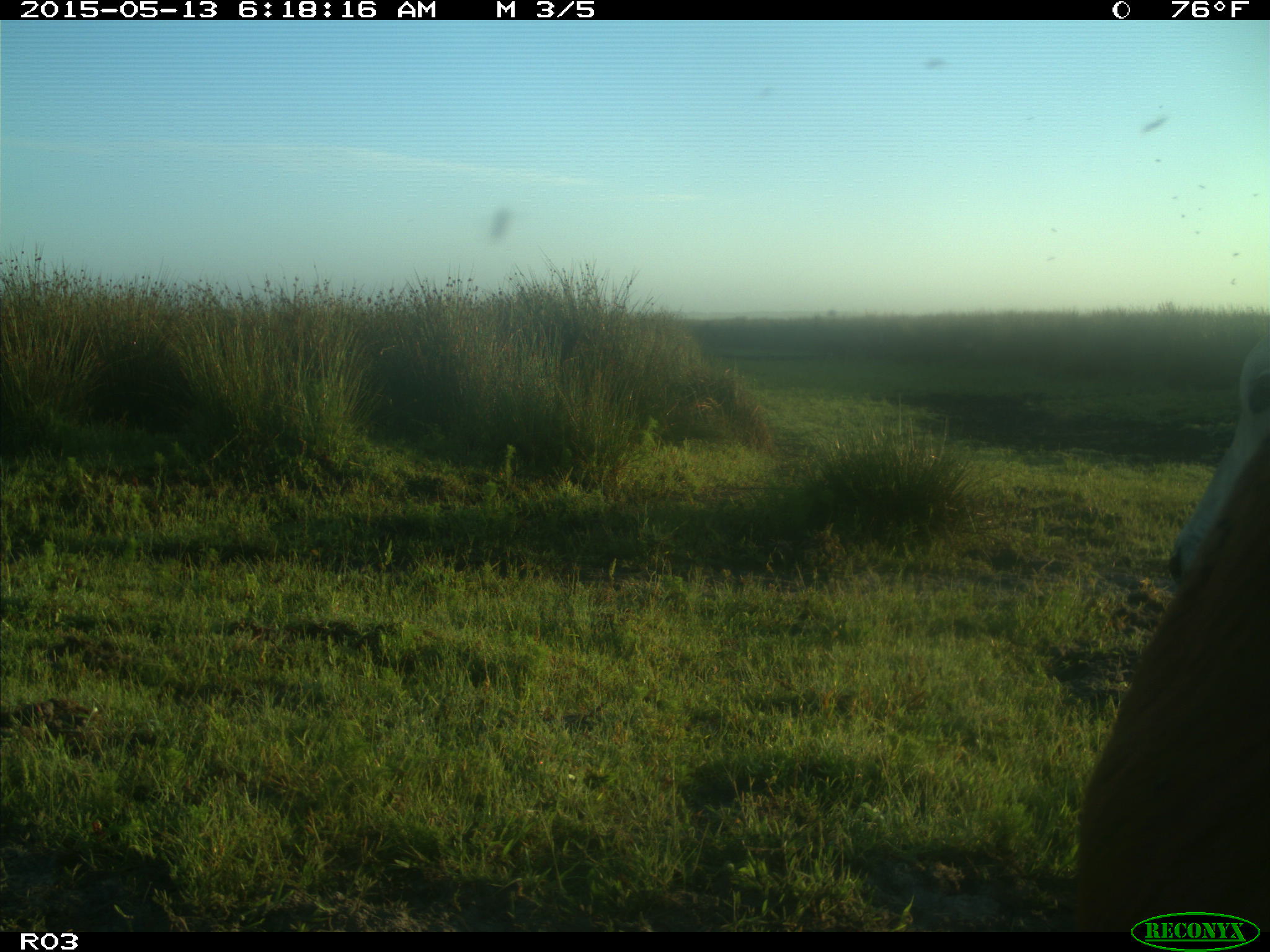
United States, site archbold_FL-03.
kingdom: Animalia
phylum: Chordata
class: Mammalia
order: Artiodactyla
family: Bovidae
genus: Bos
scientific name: Bos taurus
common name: domestic cow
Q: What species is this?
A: Bos taurus (domestic cow).